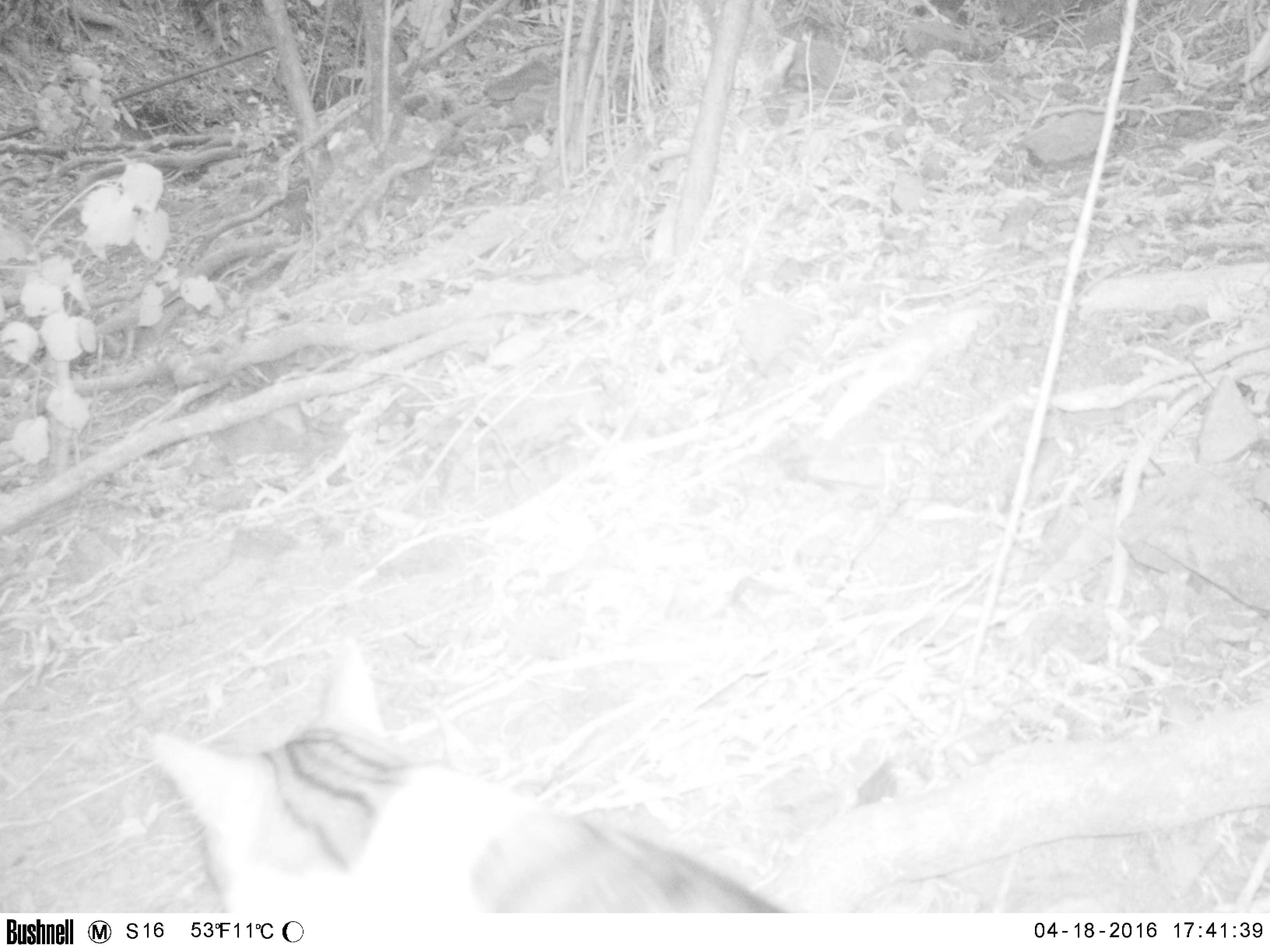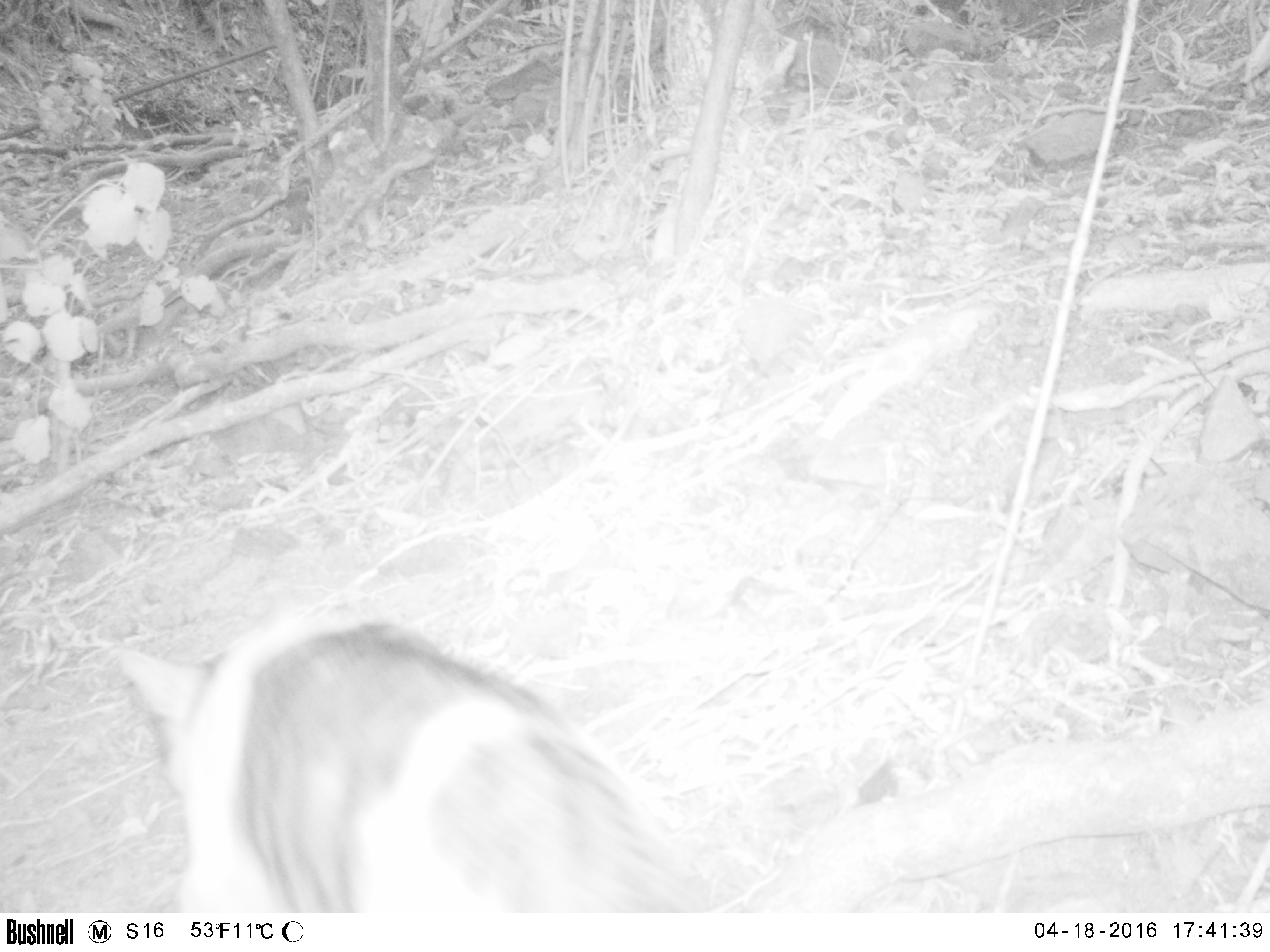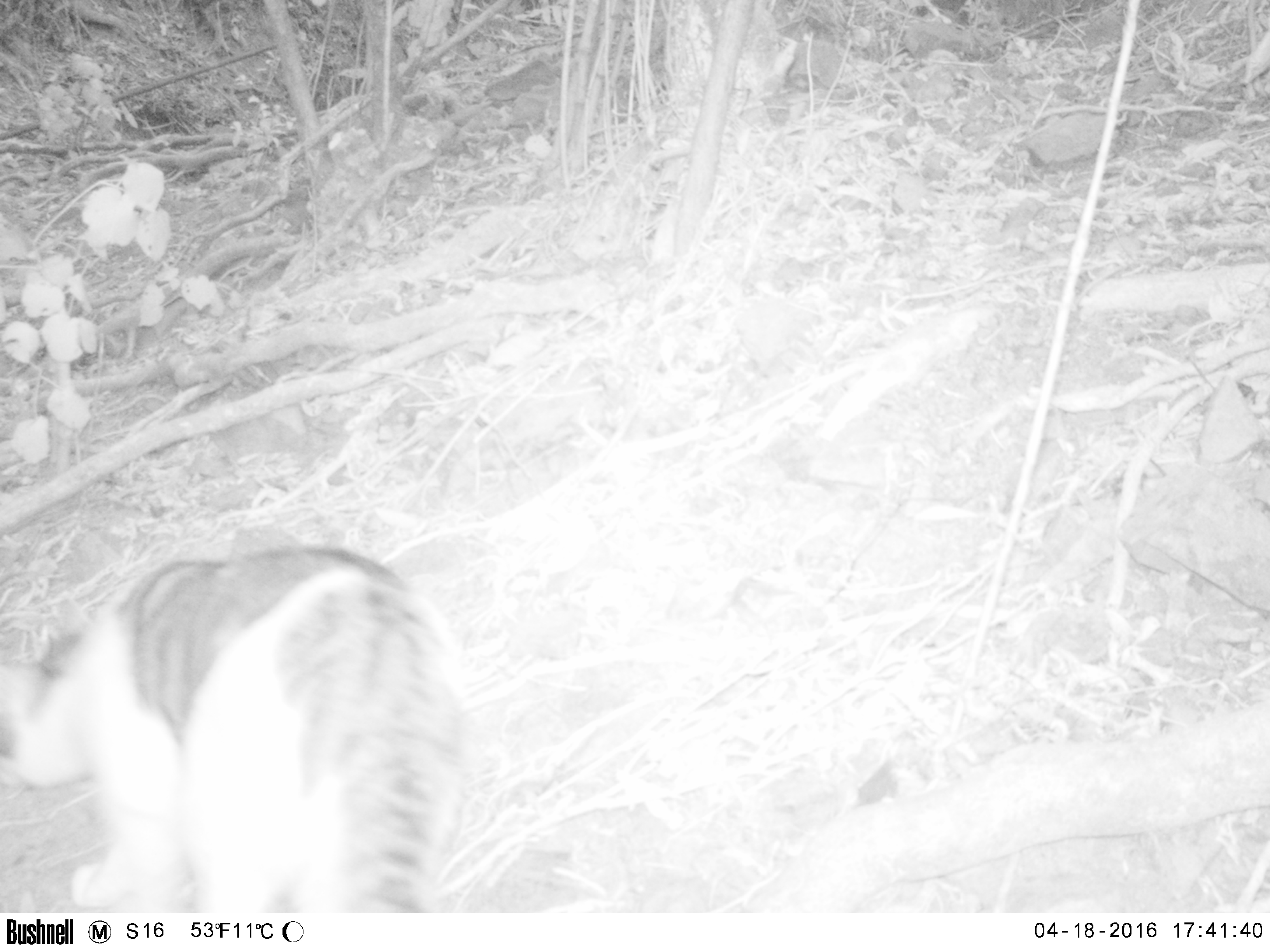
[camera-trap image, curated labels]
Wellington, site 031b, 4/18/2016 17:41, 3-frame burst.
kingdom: Animalia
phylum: Chordata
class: Mammalia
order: Carnivora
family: Felidae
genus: Felis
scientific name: Felis catus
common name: cat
Cat (Felis catus).